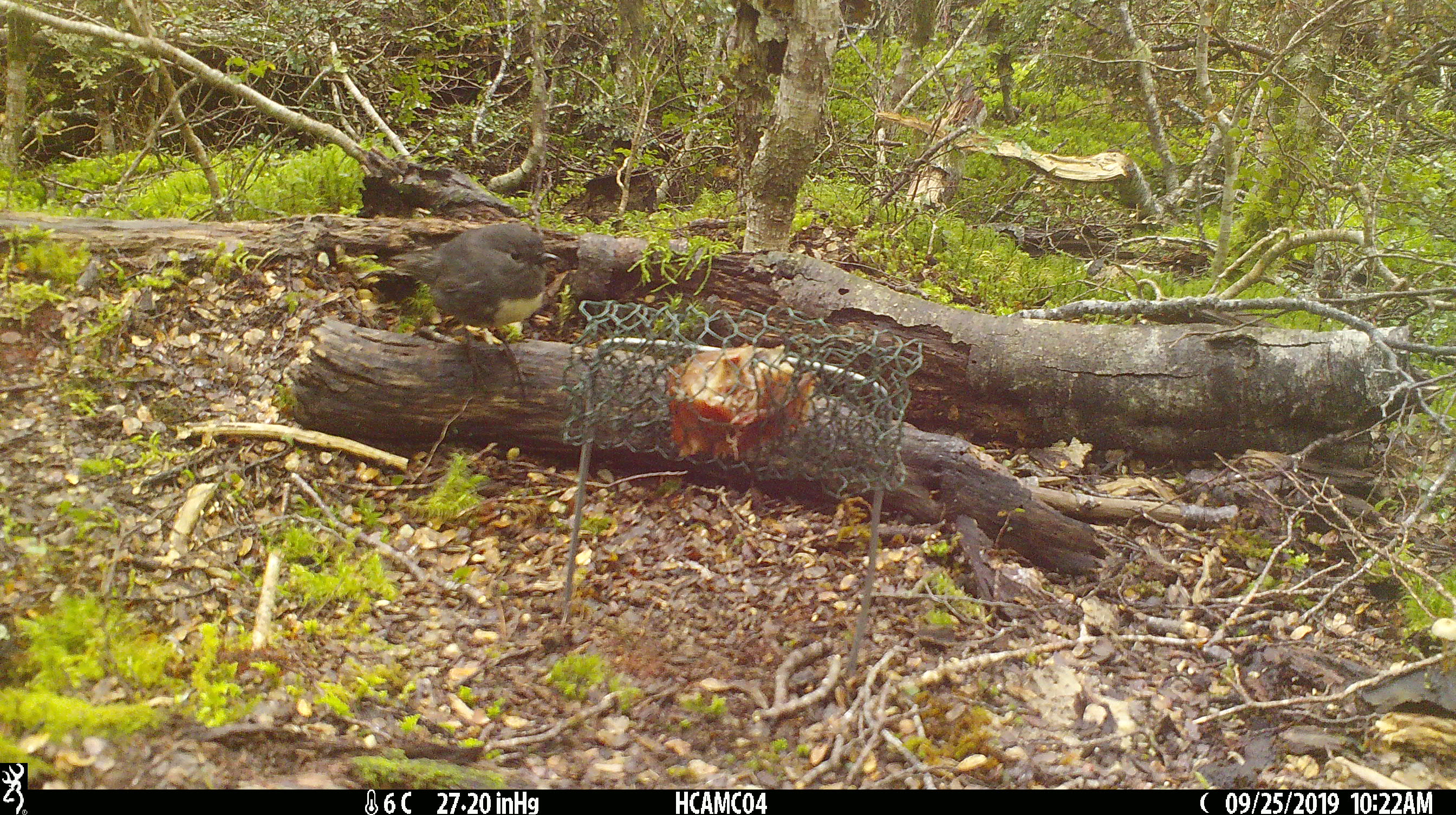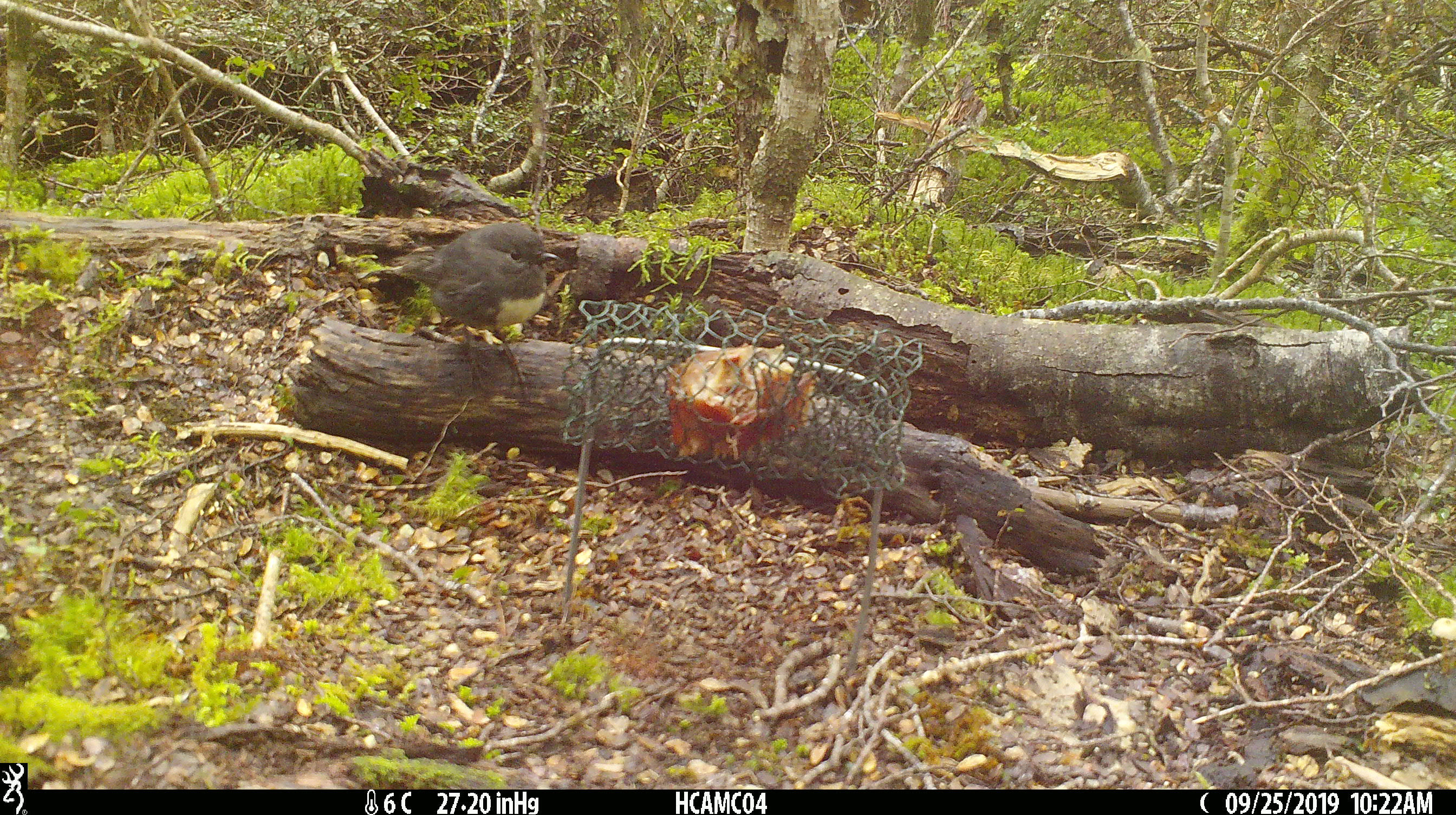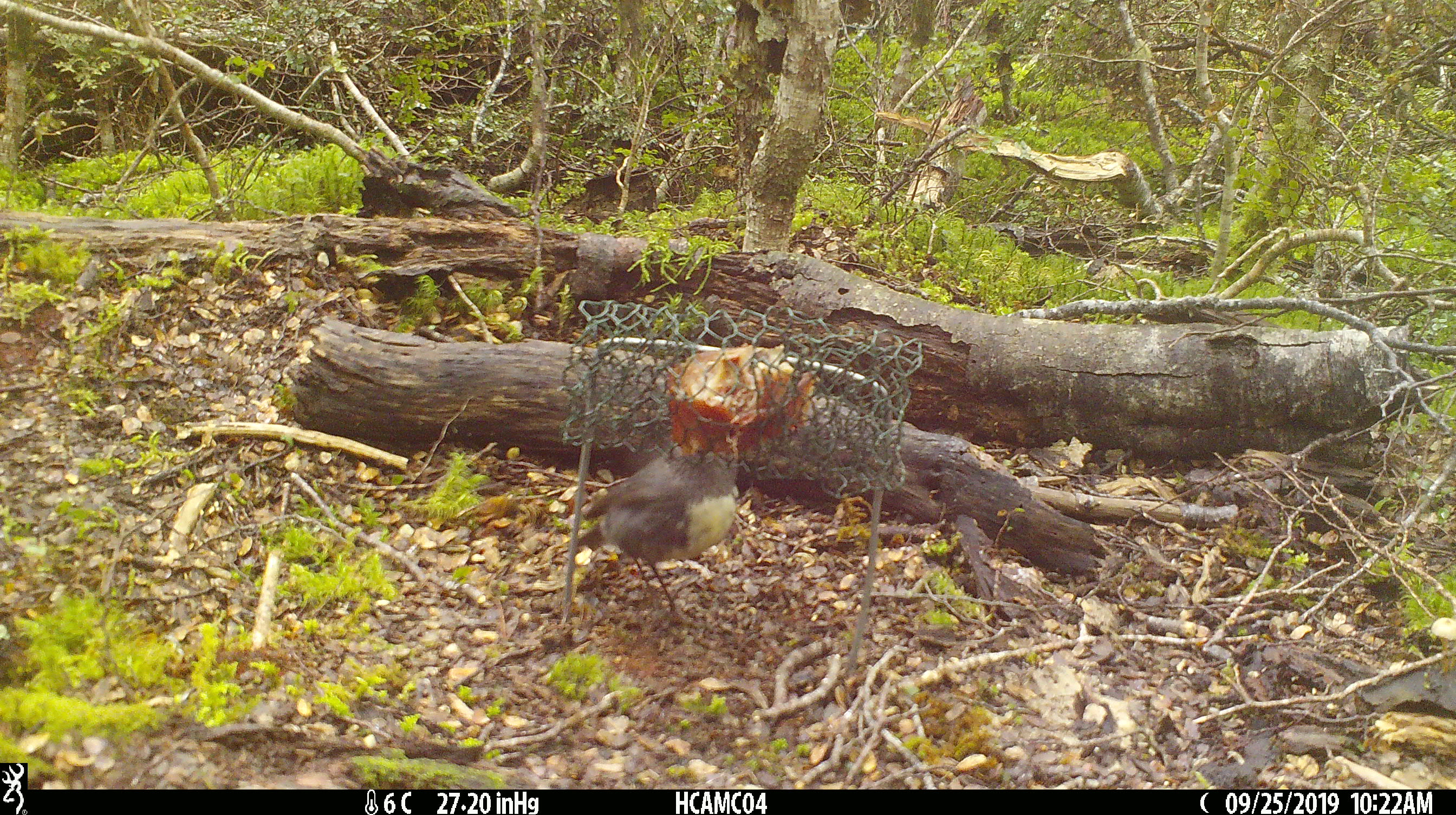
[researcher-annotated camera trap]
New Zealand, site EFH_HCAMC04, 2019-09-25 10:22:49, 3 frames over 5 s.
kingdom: Animalia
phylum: Chordata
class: Aves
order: Passeriformes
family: Petroicidae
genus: Petroica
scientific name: Petroica australis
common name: new zealand robin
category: robin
Robin (new zealand robin) (Petroica australis).